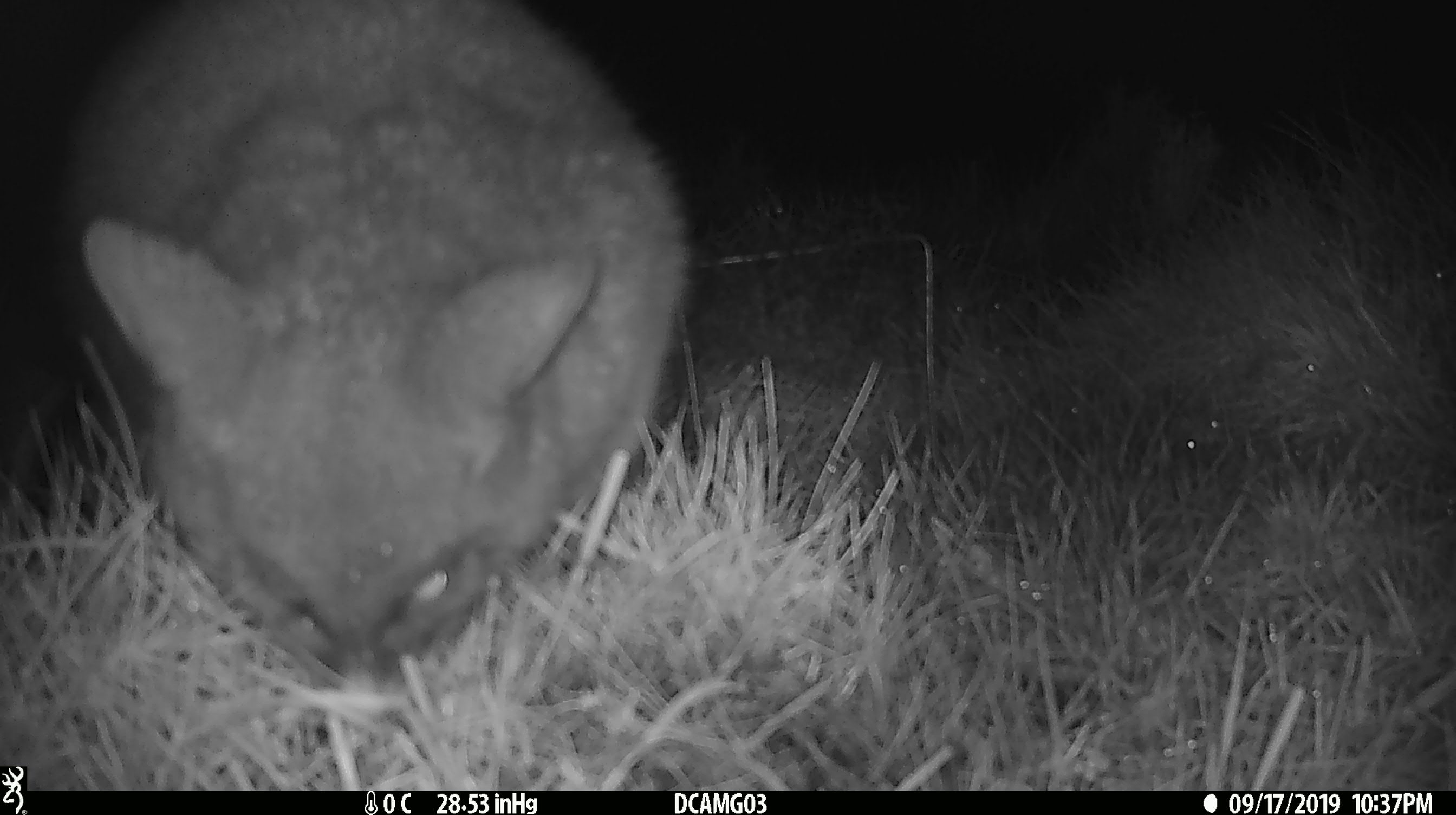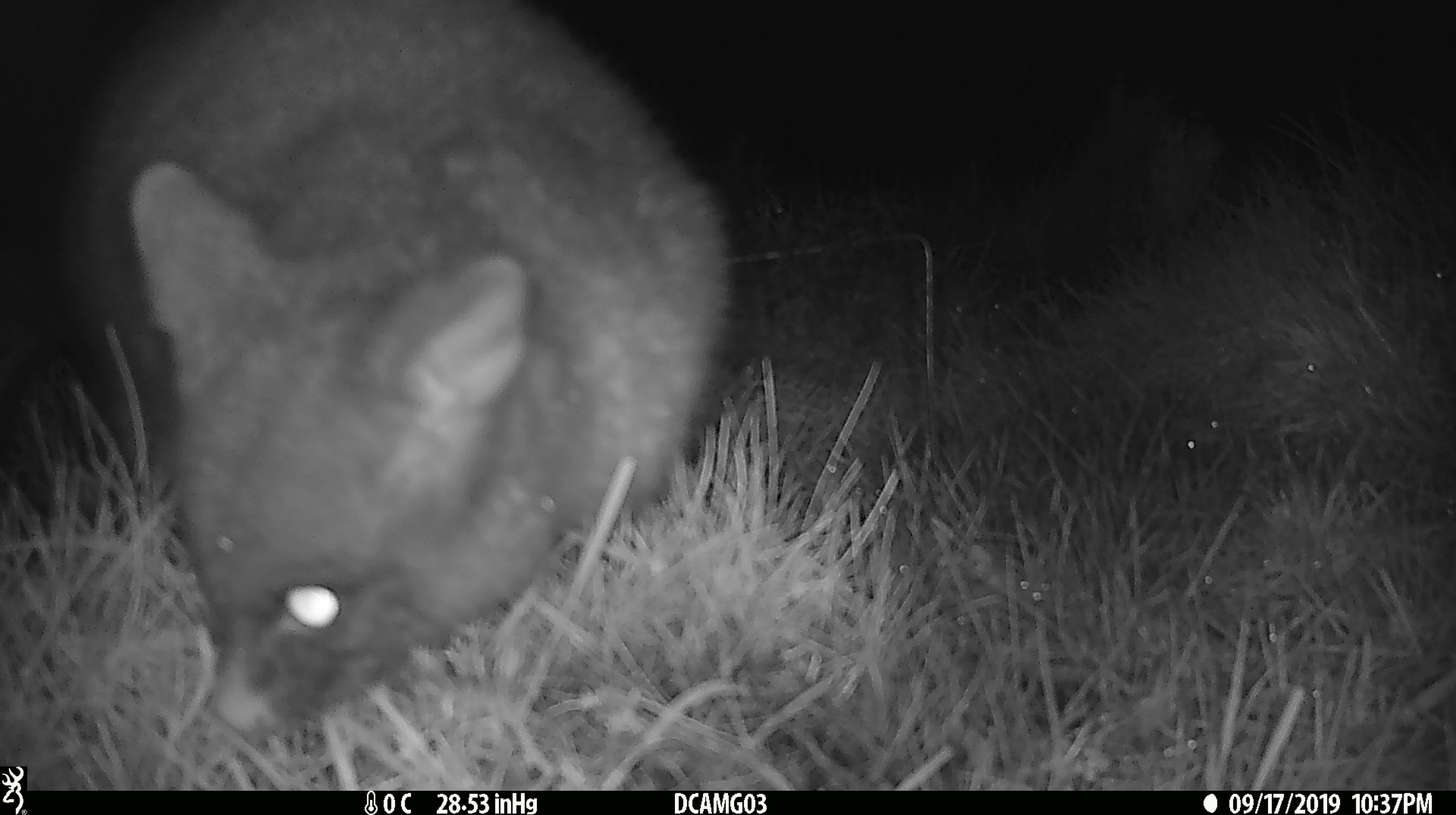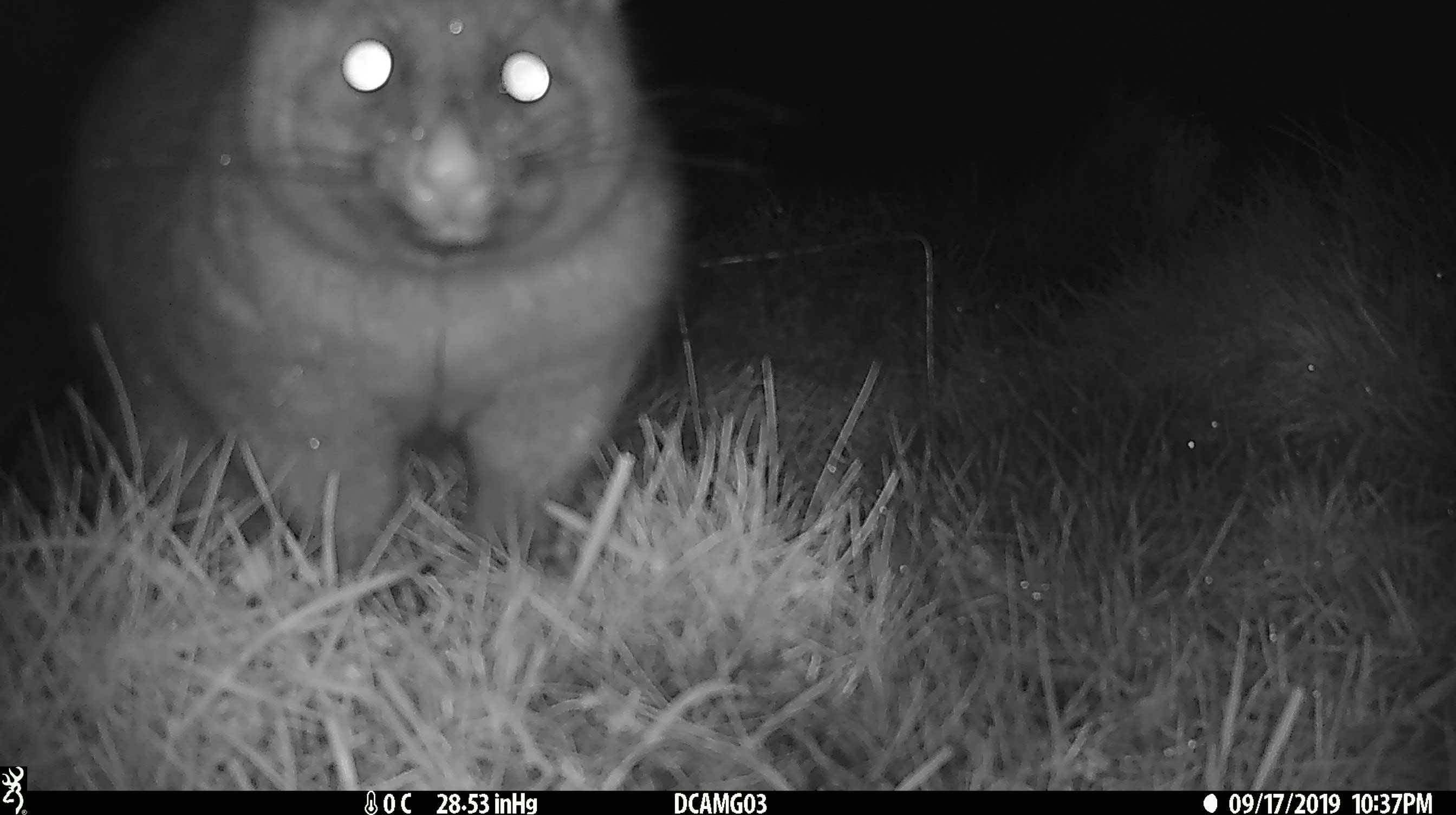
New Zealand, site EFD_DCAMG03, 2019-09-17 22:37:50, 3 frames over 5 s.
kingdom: Animalia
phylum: Chordata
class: Mammalia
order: Diprotodontia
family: Phalangeridae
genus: Trichosurus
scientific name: Trichosurus vulpecula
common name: common brushtail possum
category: possum